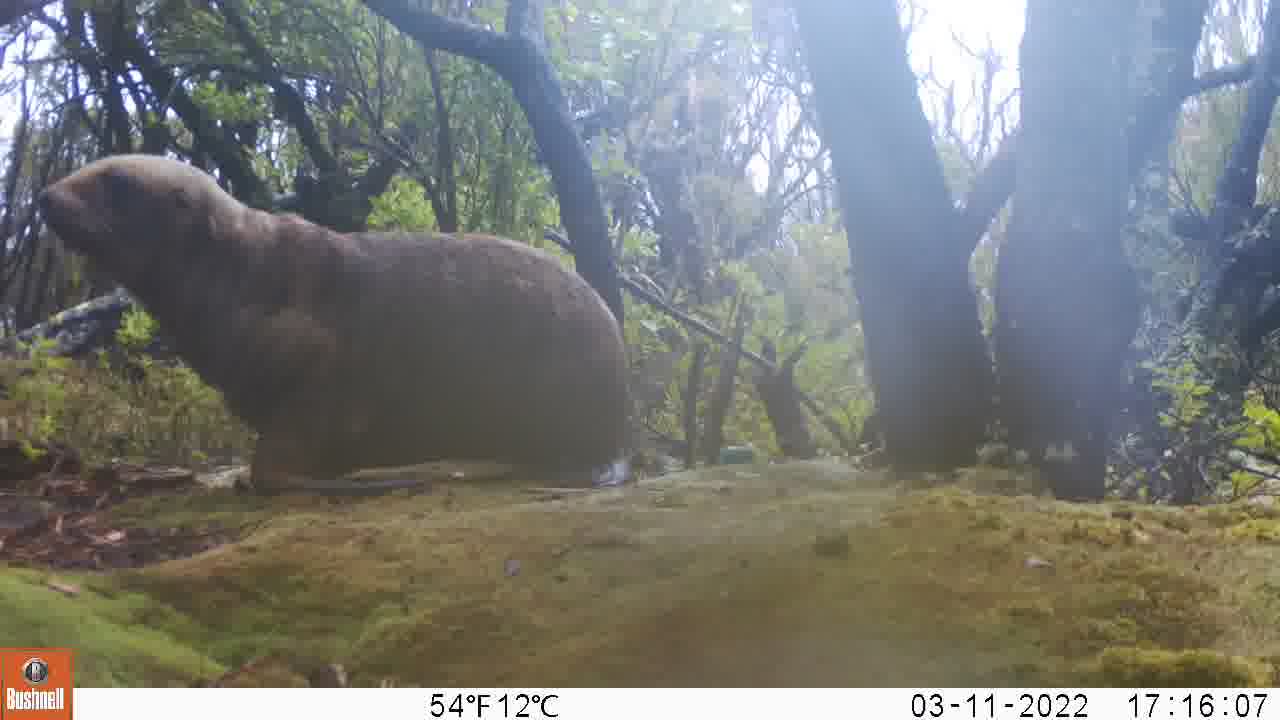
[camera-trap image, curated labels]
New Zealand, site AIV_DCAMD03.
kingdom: Animalia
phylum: Chordata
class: Mammalia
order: Carnivora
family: Otariidae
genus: Phocarctos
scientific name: Phocarctos hookeri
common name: new zealand sea lion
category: sealion